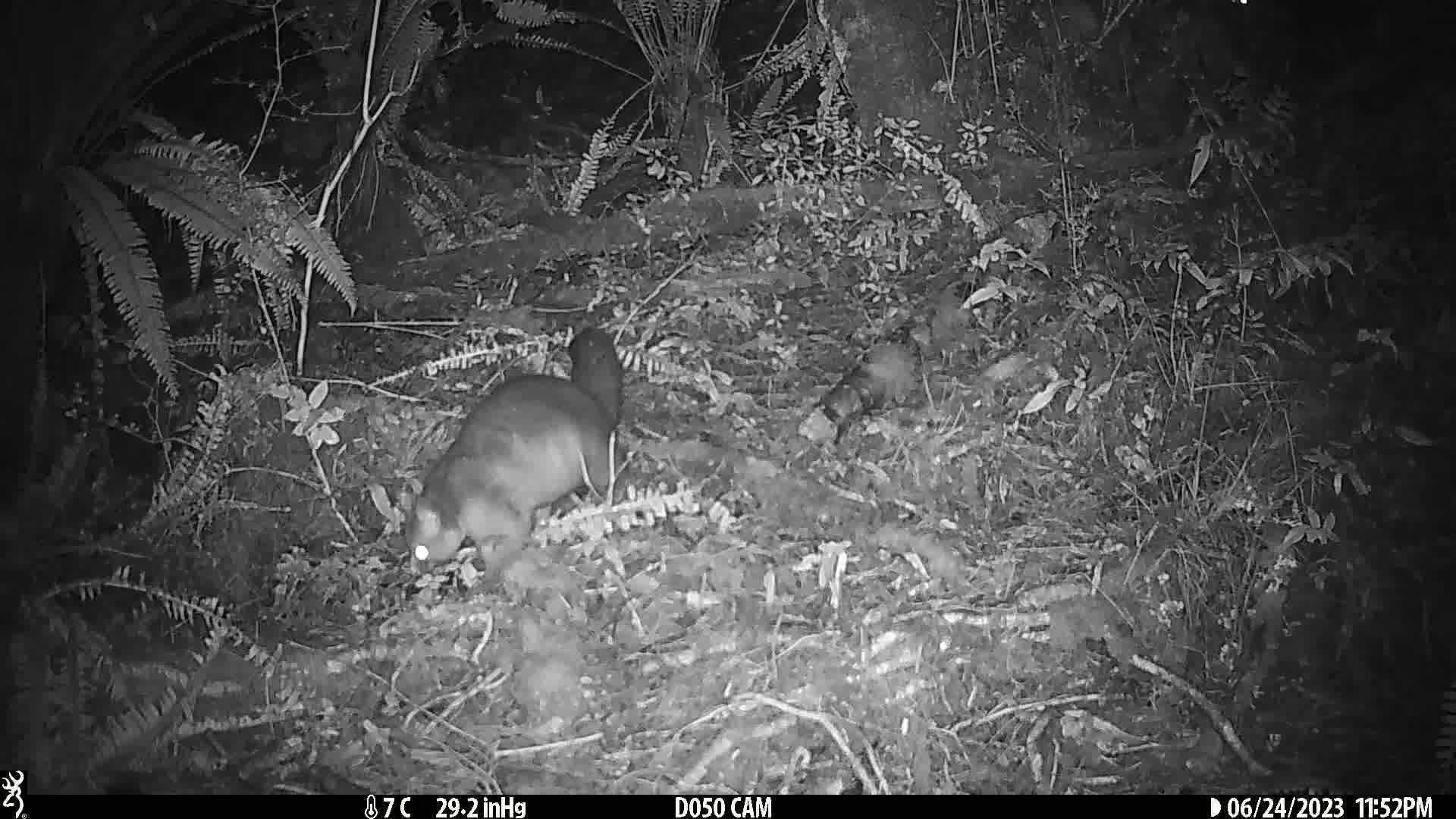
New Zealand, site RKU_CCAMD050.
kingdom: Animalia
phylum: Chordata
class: Mammalia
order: Diprotodontia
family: Phalangeridae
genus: Trichosurus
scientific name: Trichosurus vulpecula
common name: common brushtail possum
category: possum